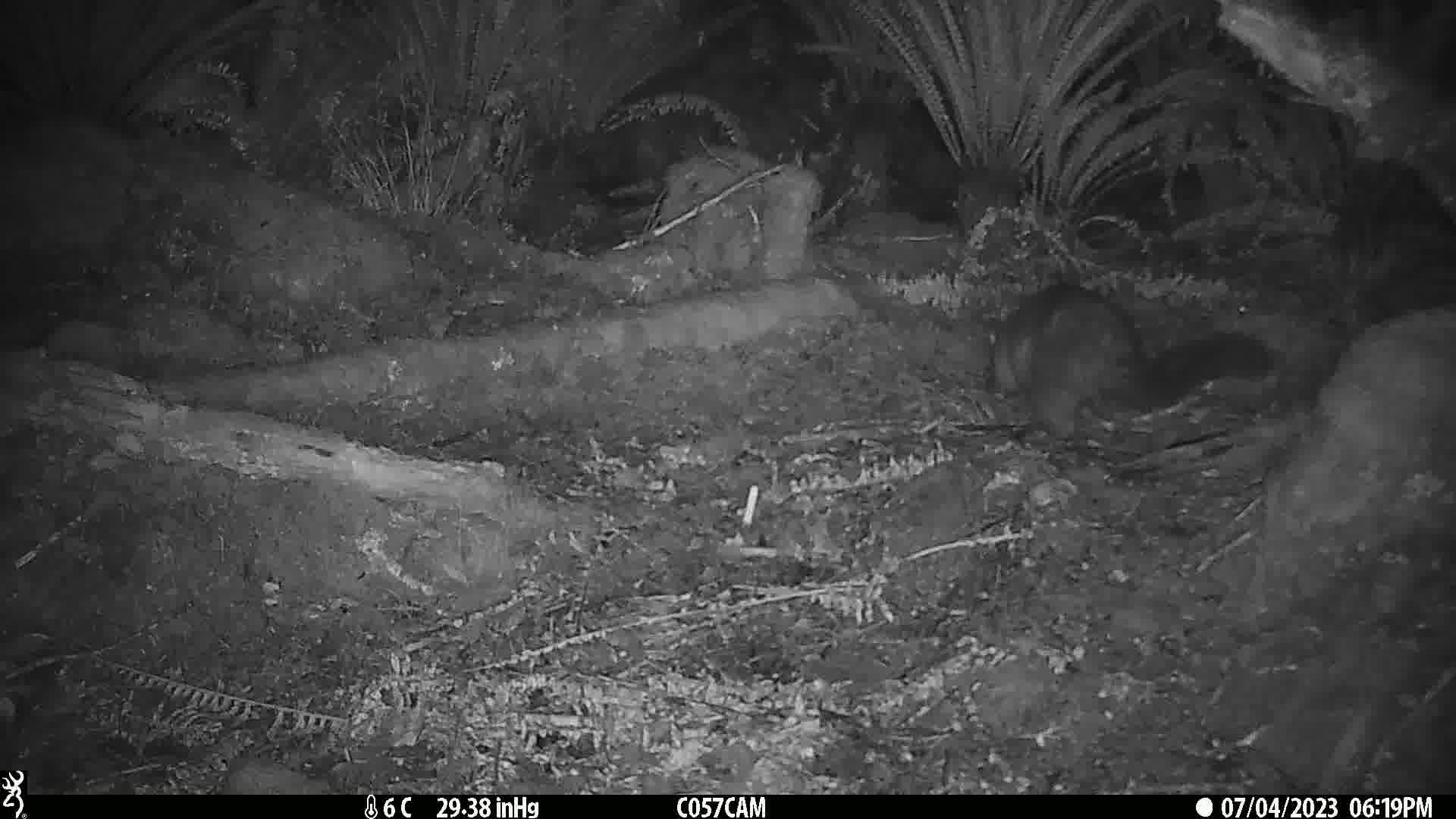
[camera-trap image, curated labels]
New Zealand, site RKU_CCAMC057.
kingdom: Animalia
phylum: Chordata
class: Mammalia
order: Diprotodontia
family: Phalangeridae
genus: Trichosurus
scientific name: Trichosurus vulpecula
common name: common brushtail possum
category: possum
Possum (common brushtail possum) (Trichosurus vulpecula).